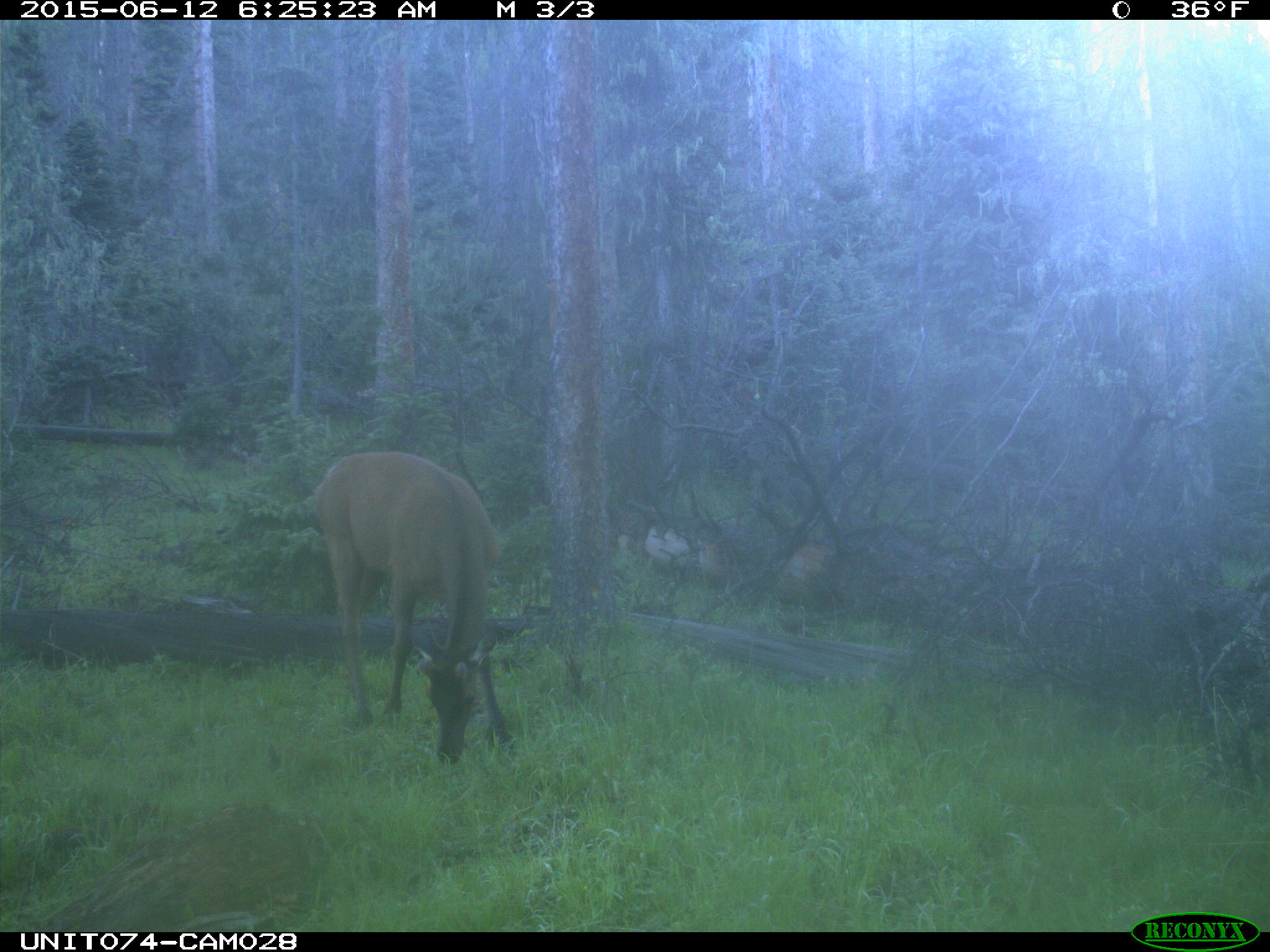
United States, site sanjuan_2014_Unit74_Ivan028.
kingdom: Animalia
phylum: Chordata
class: Mammalia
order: Artiodactyla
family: Cervidae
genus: Cervus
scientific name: Cervus elaphus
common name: red deer